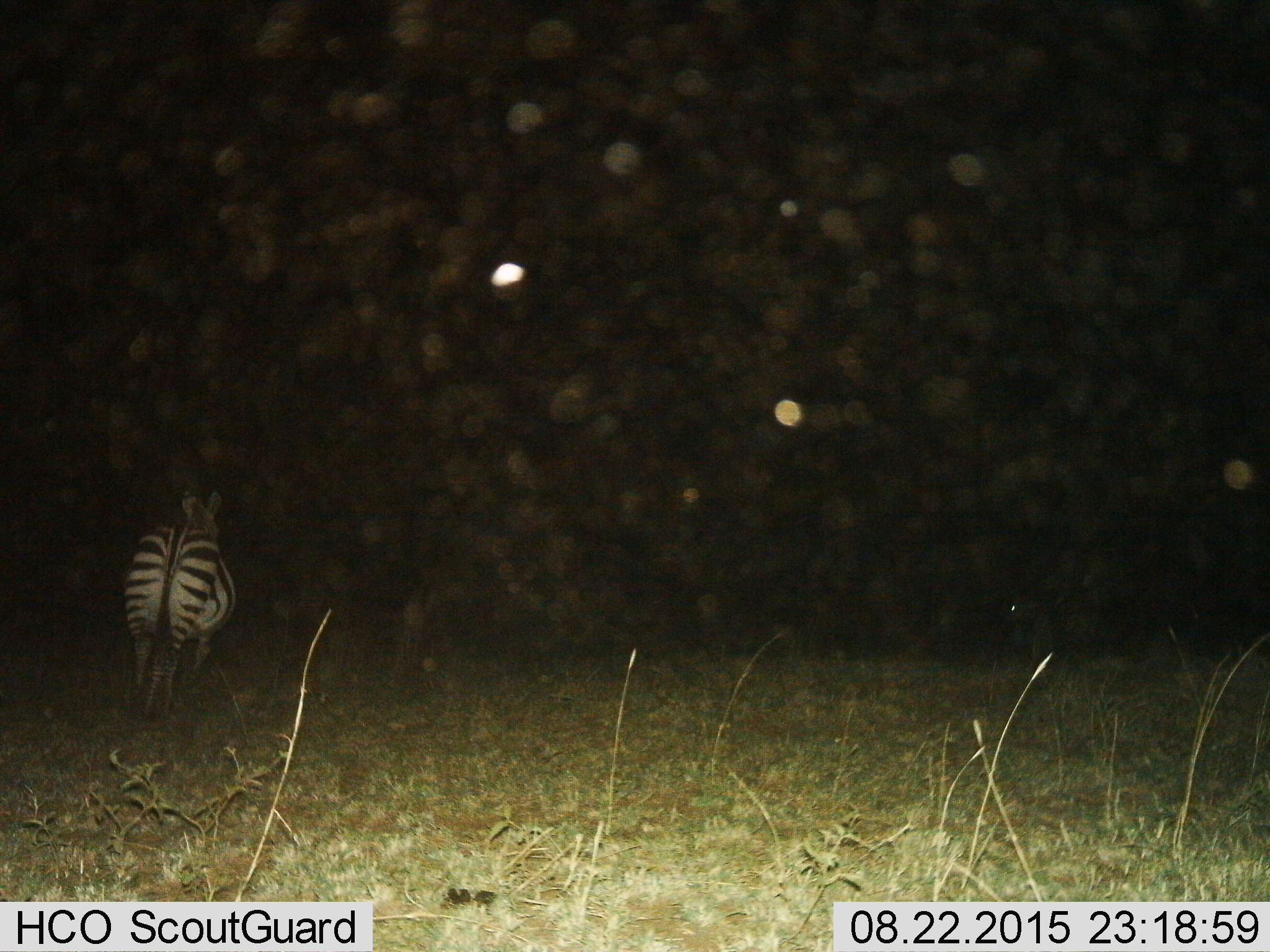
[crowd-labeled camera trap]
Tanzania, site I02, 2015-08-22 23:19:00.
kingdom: Animalia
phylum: Chordata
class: Mammalia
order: Perissodactyla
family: Equidae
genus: Equus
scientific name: Equus quagga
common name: plains zebra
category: zebra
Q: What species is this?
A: Zebra (plains zebra) (Equus quagga).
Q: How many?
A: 1.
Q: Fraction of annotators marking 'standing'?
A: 70%.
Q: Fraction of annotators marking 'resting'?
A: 0%.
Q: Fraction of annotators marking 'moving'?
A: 20%.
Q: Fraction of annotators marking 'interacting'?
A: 0%.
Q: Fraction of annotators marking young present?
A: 10%.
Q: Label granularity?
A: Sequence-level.